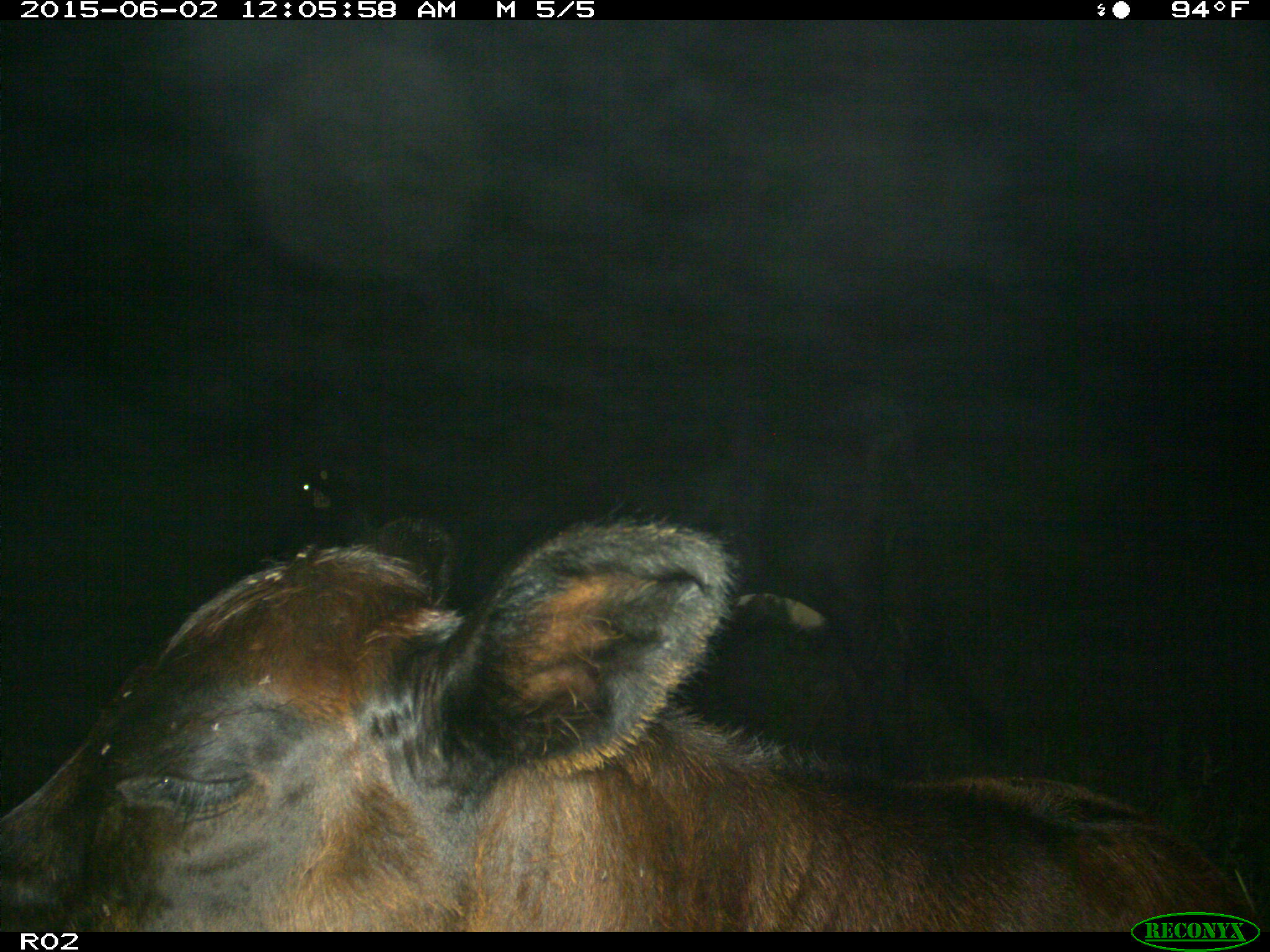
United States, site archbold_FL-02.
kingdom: Animalia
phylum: Chordata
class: Mammalia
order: Artiodactyla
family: Bovidae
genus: Bos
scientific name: Bos taurus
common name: domestic cow